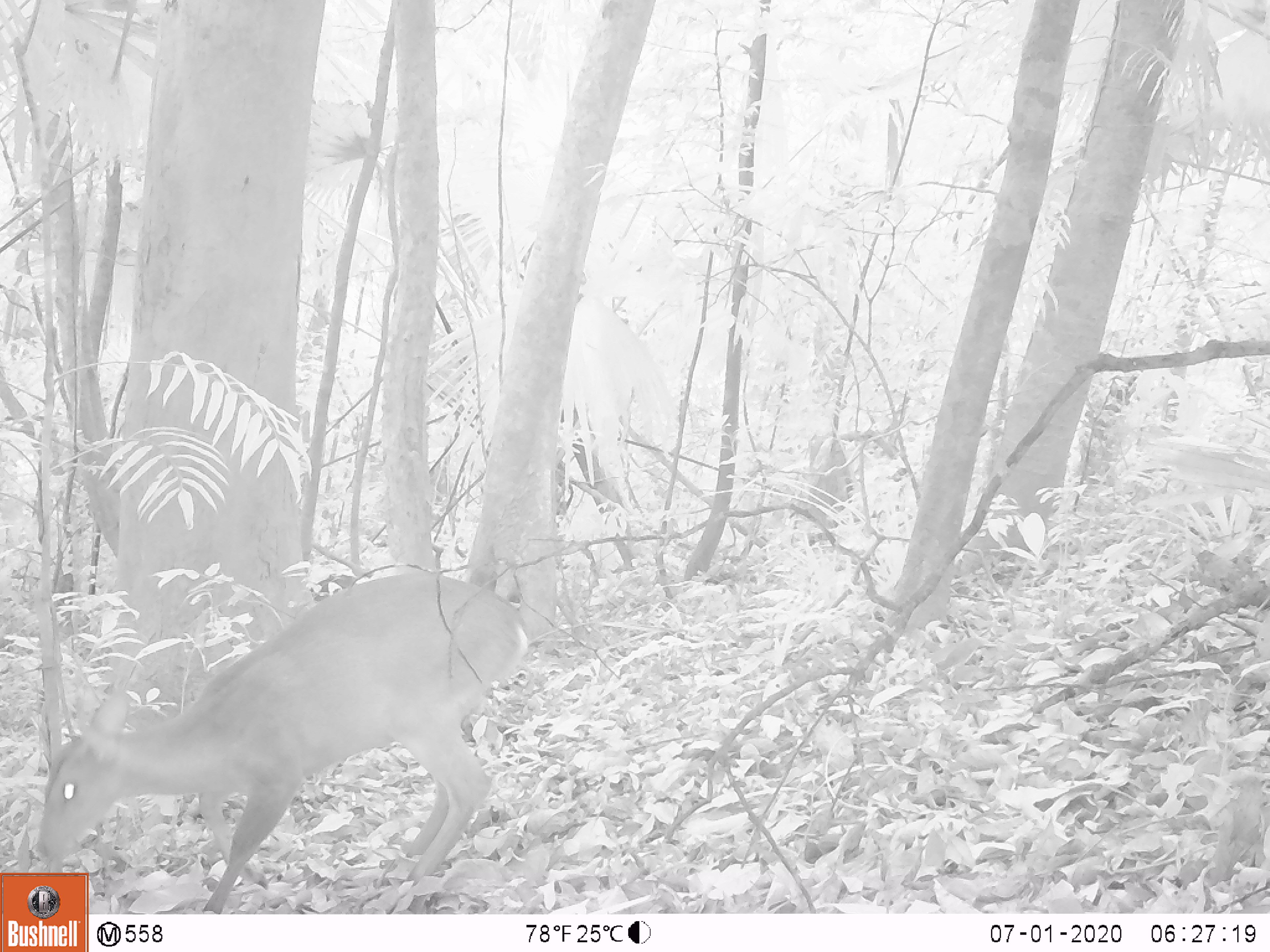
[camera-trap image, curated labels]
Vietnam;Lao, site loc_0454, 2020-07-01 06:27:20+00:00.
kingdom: Animalia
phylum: Chordata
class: Mammalia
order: Artiodactyla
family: Cervidae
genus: Muntiacus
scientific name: Muntiacus vuquangensis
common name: large-antlered muntjac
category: large antlered muntjac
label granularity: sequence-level